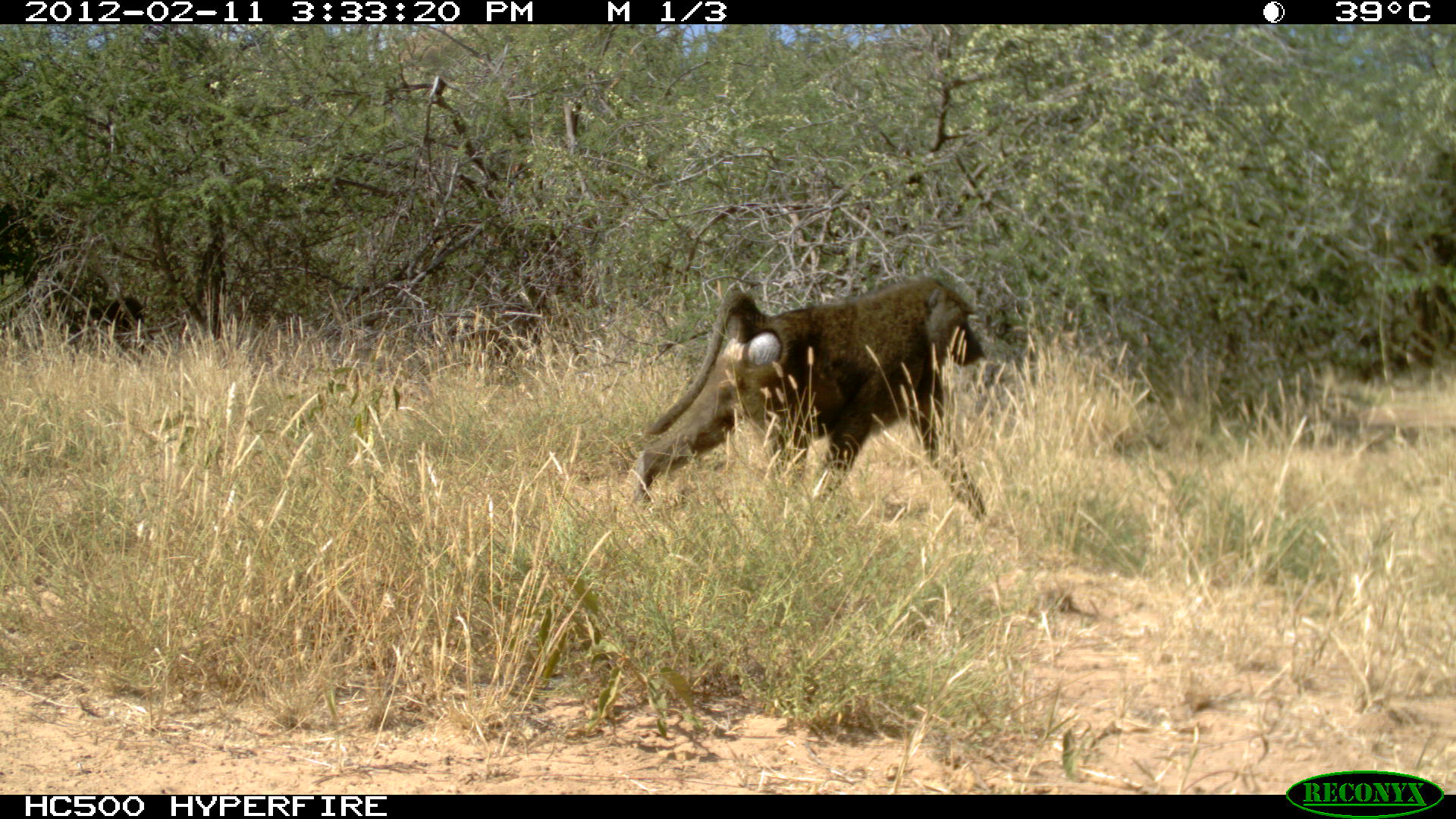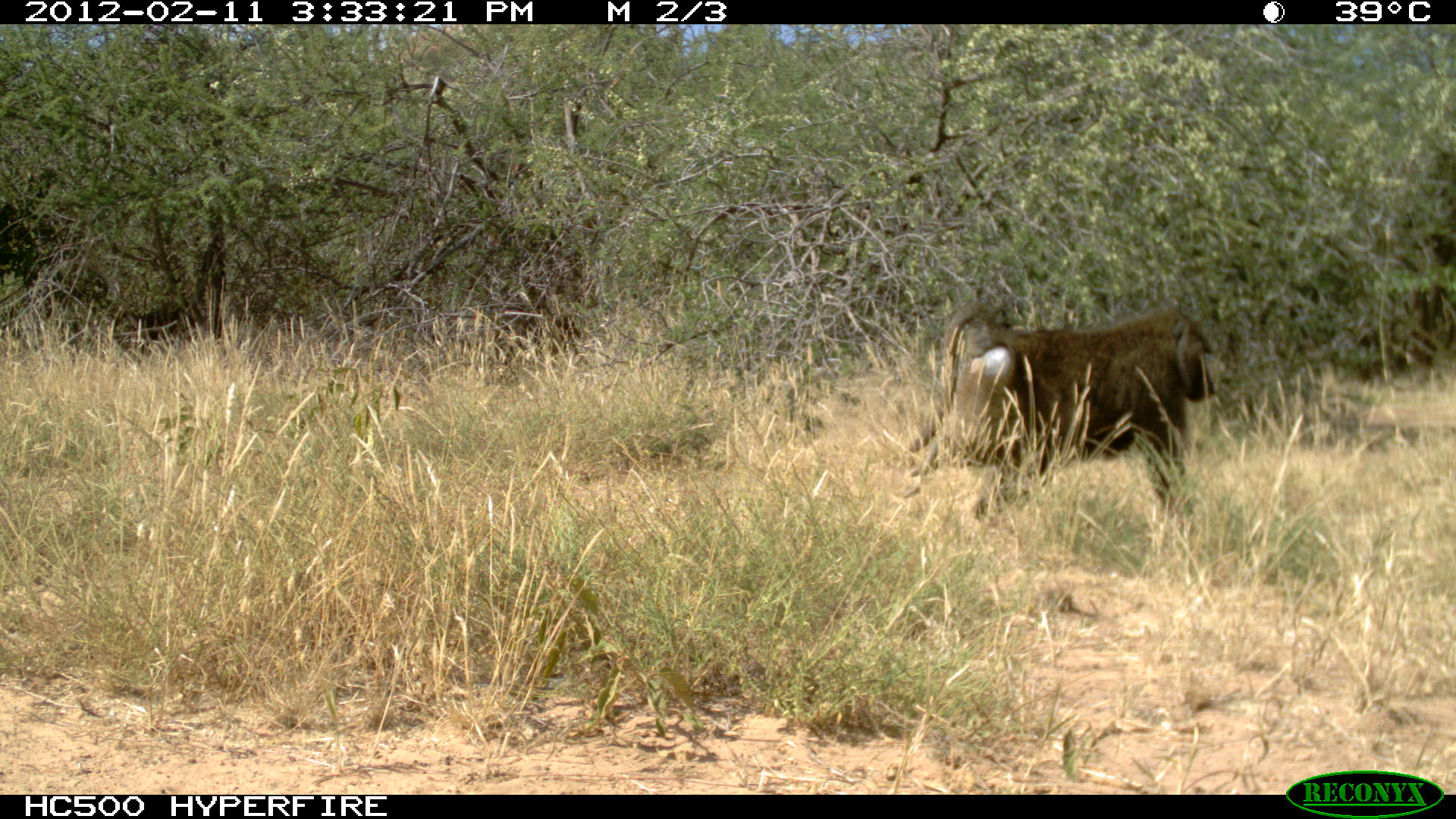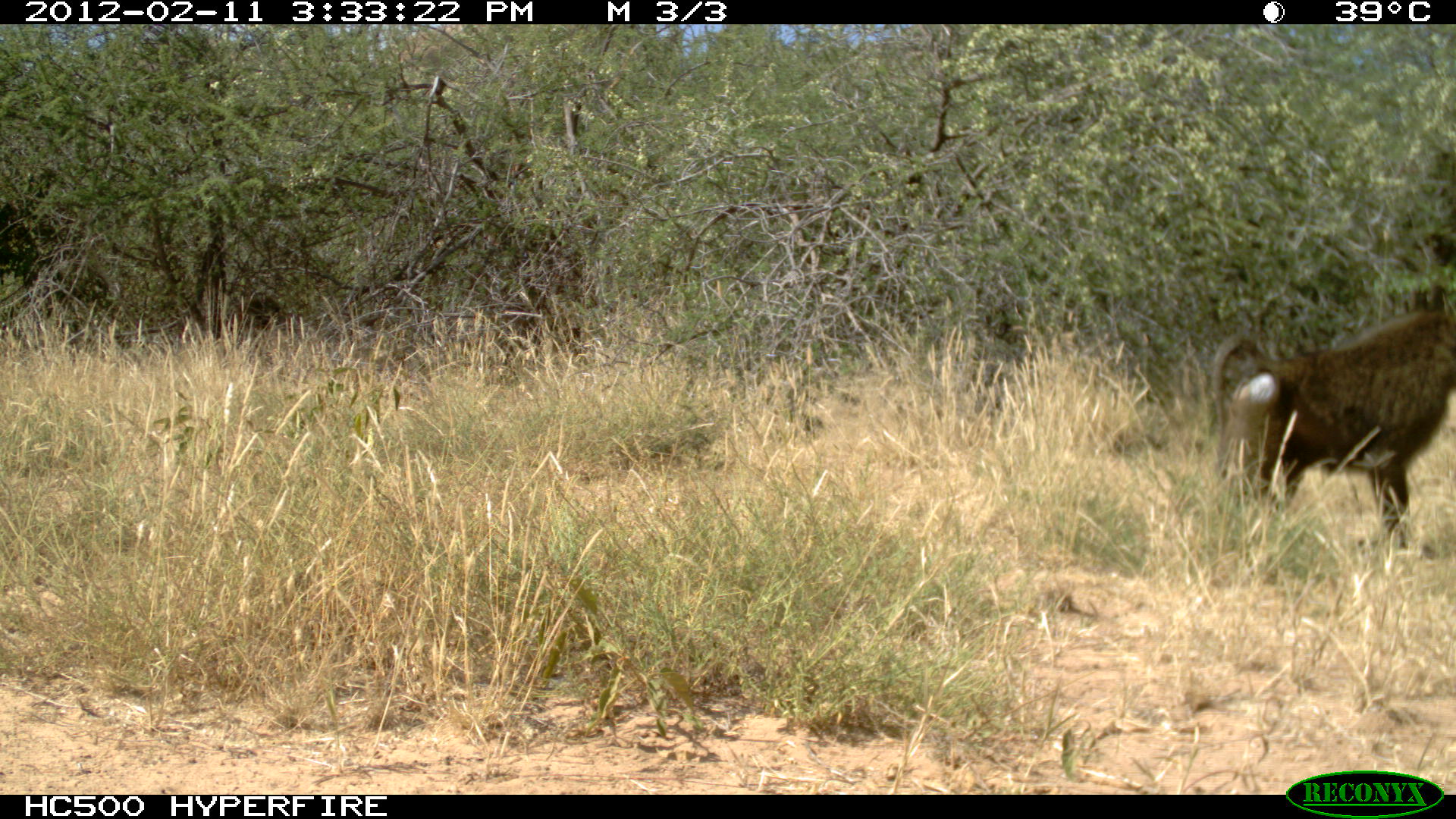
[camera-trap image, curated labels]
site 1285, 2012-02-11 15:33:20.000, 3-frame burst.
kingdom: Animalia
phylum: Chordata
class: Mammalia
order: Primates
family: Cercopithecidae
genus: Papio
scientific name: Papio anubis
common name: olive baboon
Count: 2.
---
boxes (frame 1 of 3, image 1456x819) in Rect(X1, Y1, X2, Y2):
papio anubis: Rect(628, 272, 988, 520)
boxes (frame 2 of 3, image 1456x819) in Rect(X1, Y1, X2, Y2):
papio anubis: Rect(903, 297, 1215, 516)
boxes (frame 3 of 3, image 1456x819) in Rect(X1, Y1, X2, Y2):
papio anubis: Rect(1205, 304, 1450, 551)